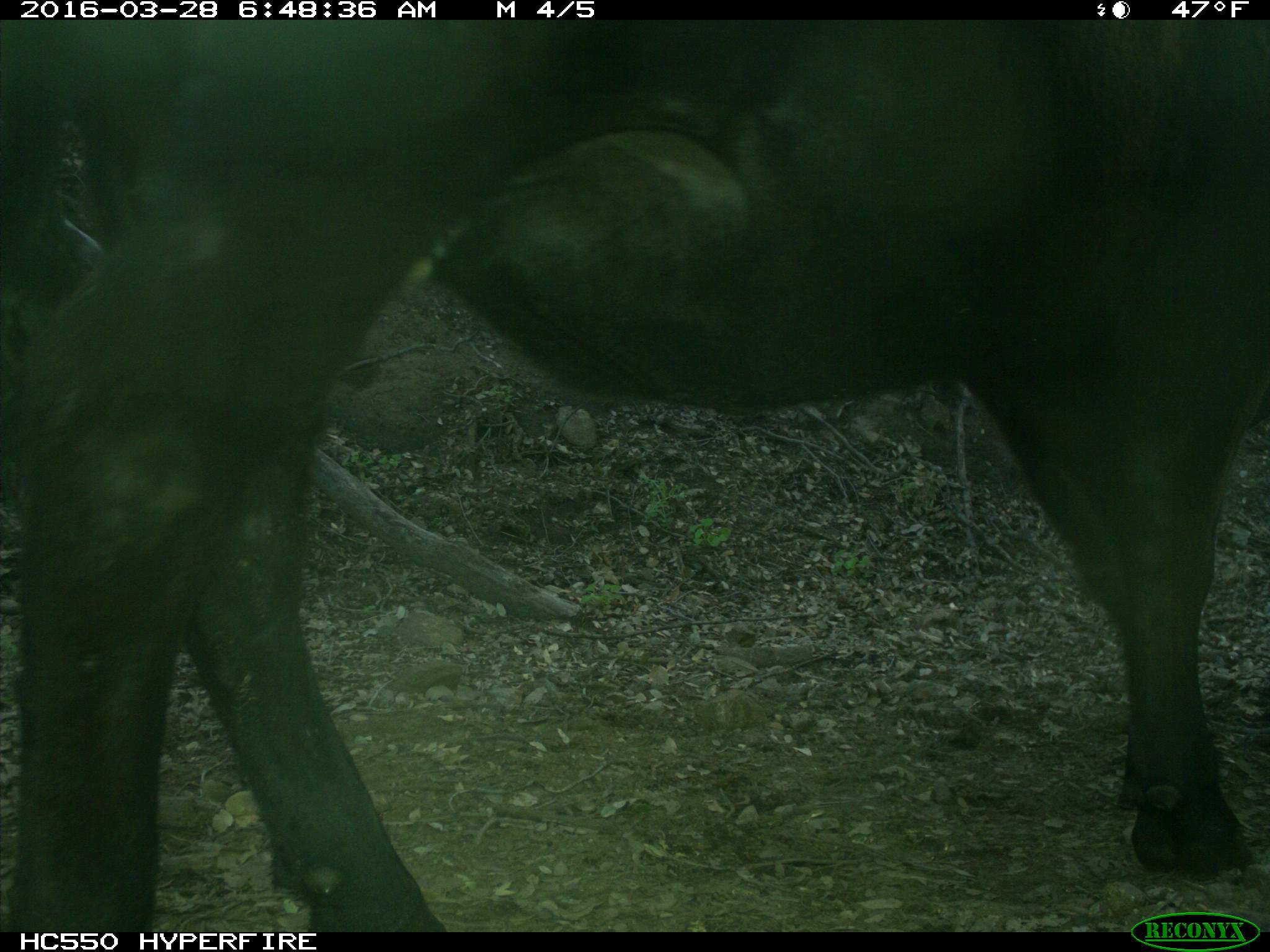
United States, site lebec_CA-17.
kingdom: Animalia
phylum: Chordata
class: Mammalia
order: Artiodactyla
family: Bovidae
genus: Bos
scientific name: Bos taurus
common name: domestic cow